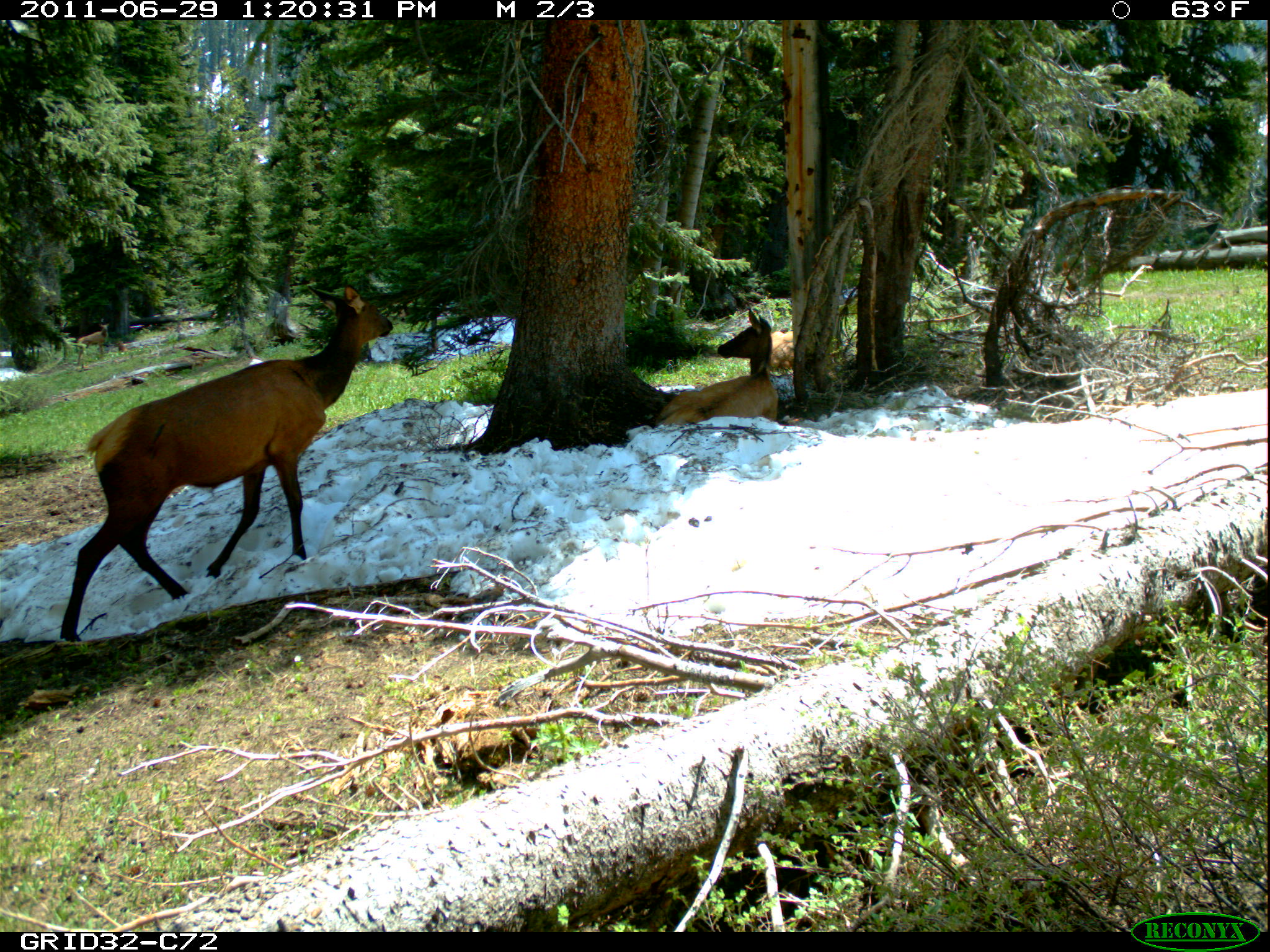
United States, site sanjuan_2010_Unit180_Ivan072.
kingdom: Animalia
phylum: Chordata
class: Mammalia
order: Artiodactyla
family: Cervidae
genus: Cervus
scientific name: Cervus elaphus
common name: red deer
Cervus elaphus (red deer).